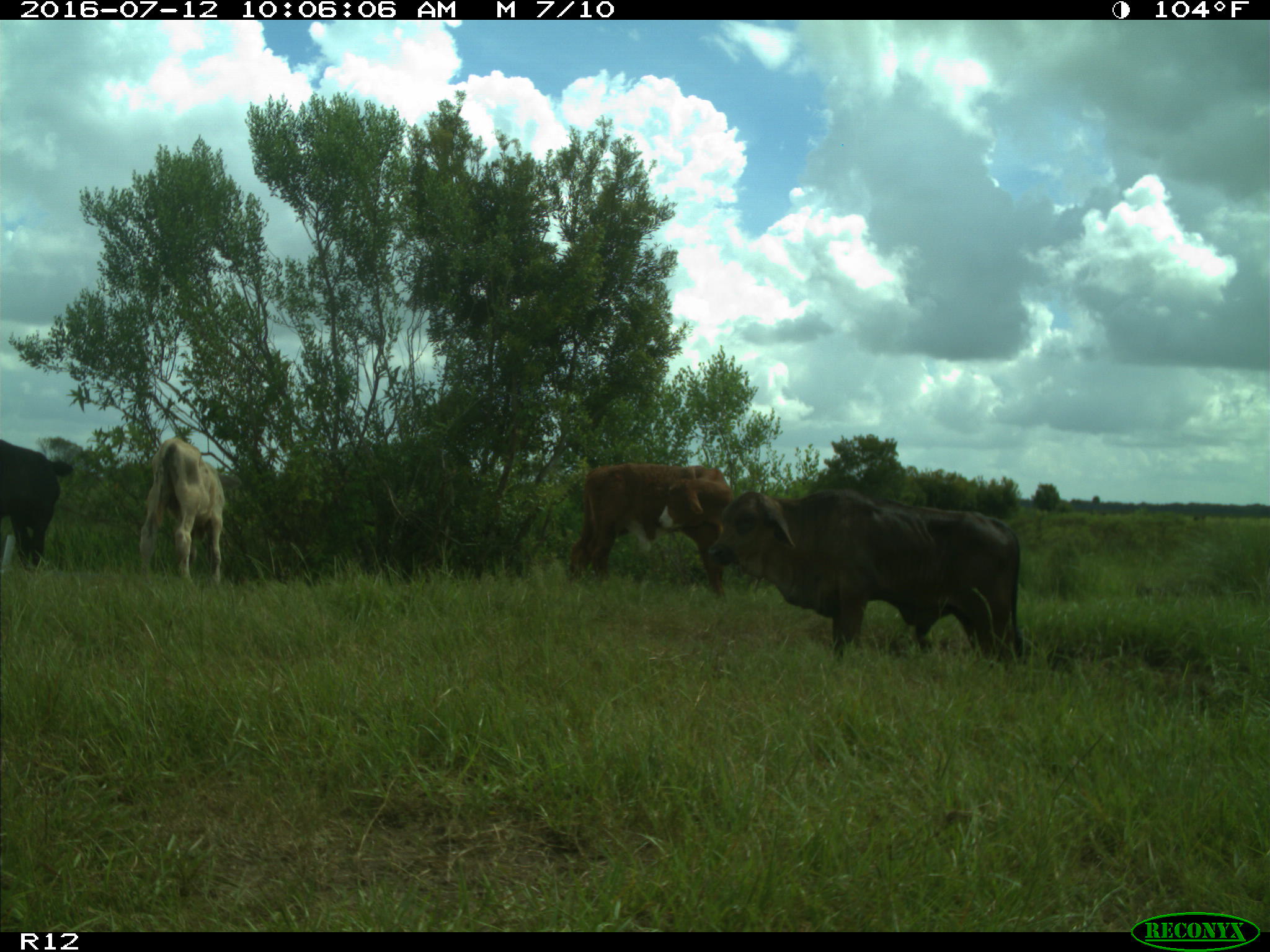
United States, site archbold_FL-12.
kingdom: Animalia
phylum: Chordata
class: Mammalia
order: Artiodactyla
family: Bovidae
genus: Bos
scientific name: Bos taurus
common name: domestic cow